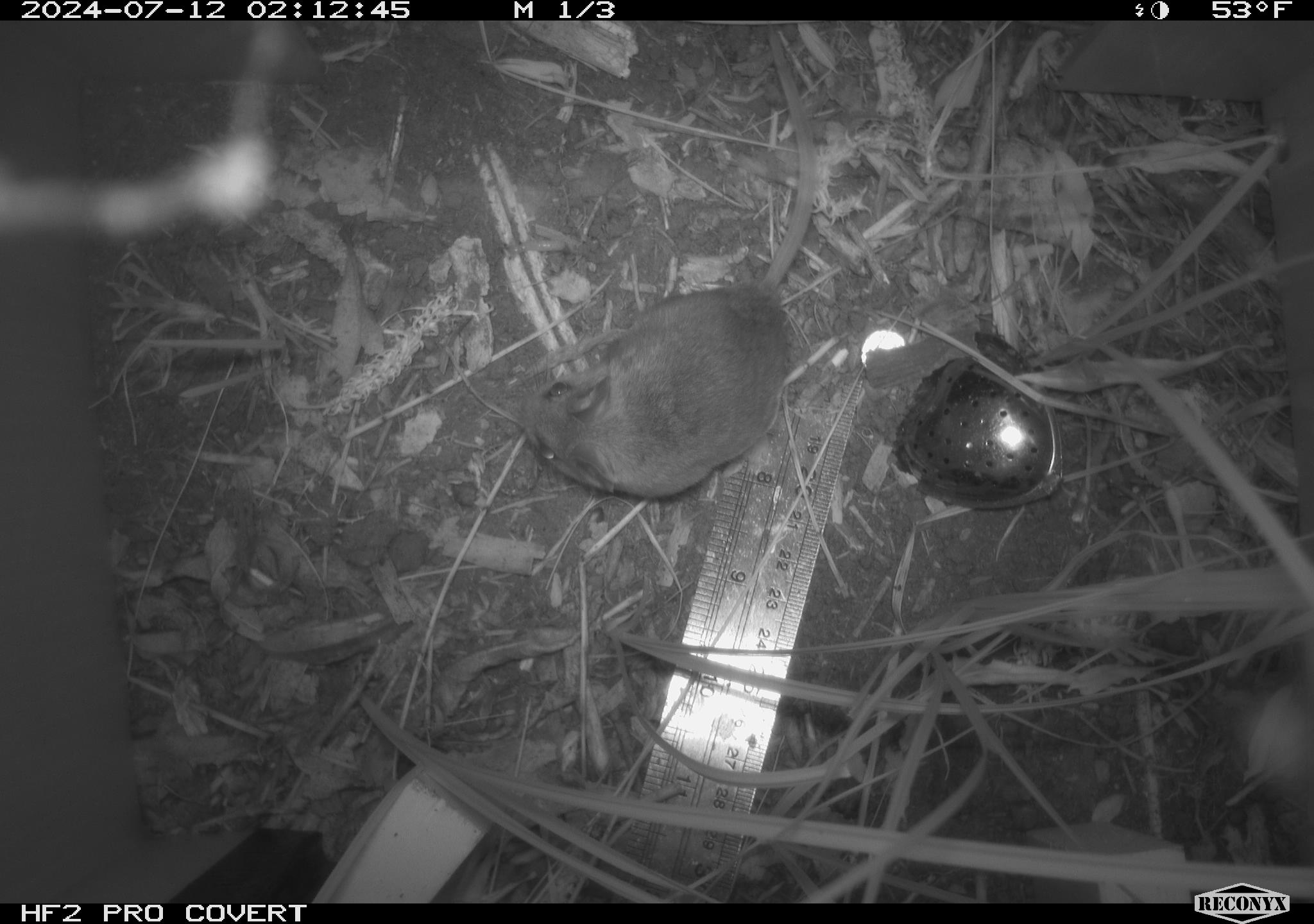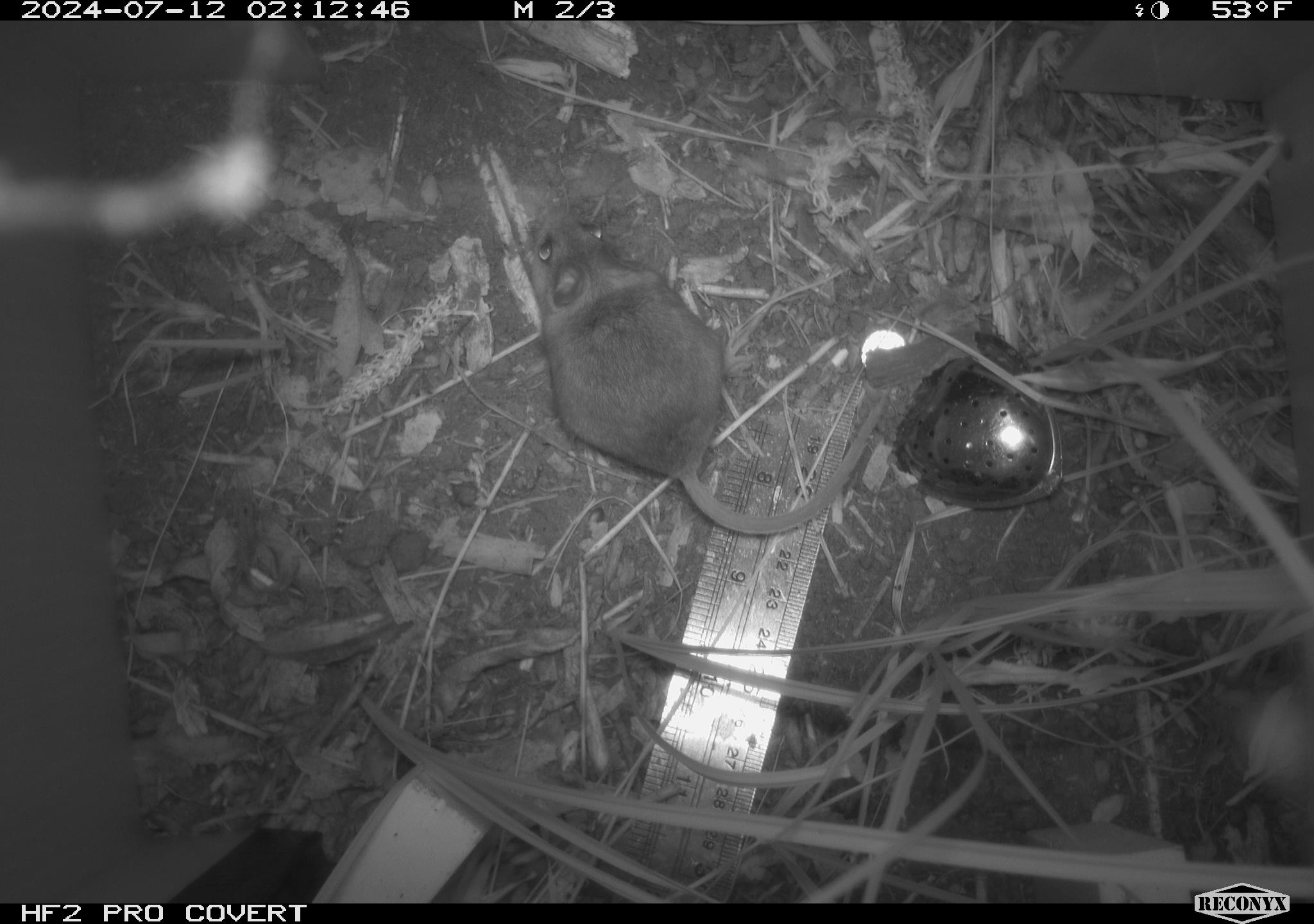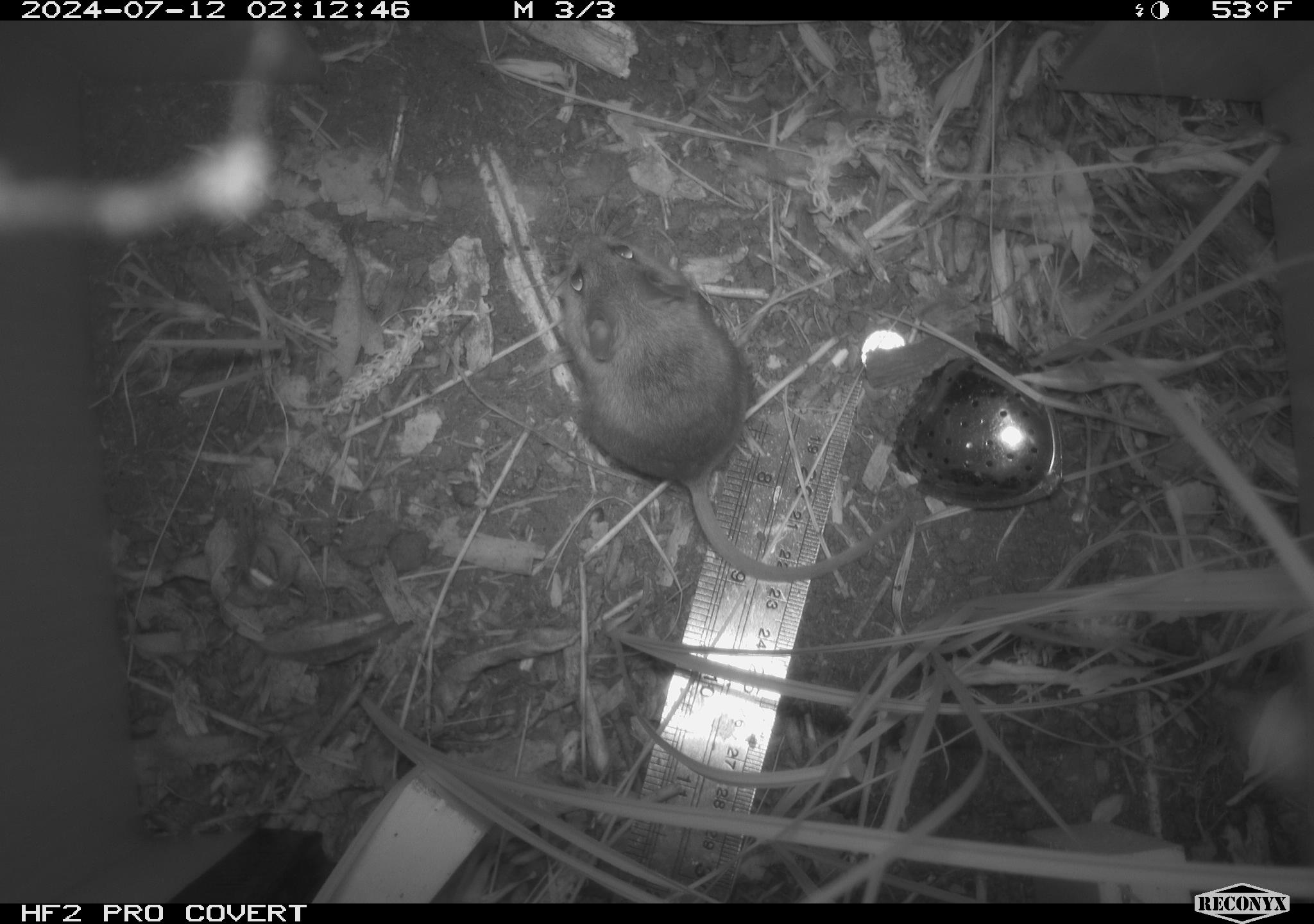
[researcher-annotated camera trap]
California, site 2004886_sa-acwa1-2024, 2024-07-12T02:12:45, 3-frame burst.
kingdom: Animalia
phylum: Chordata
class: Mammalia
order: Rodentia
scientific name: Rodentia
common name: mouse species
Mouse species (Rodentia).